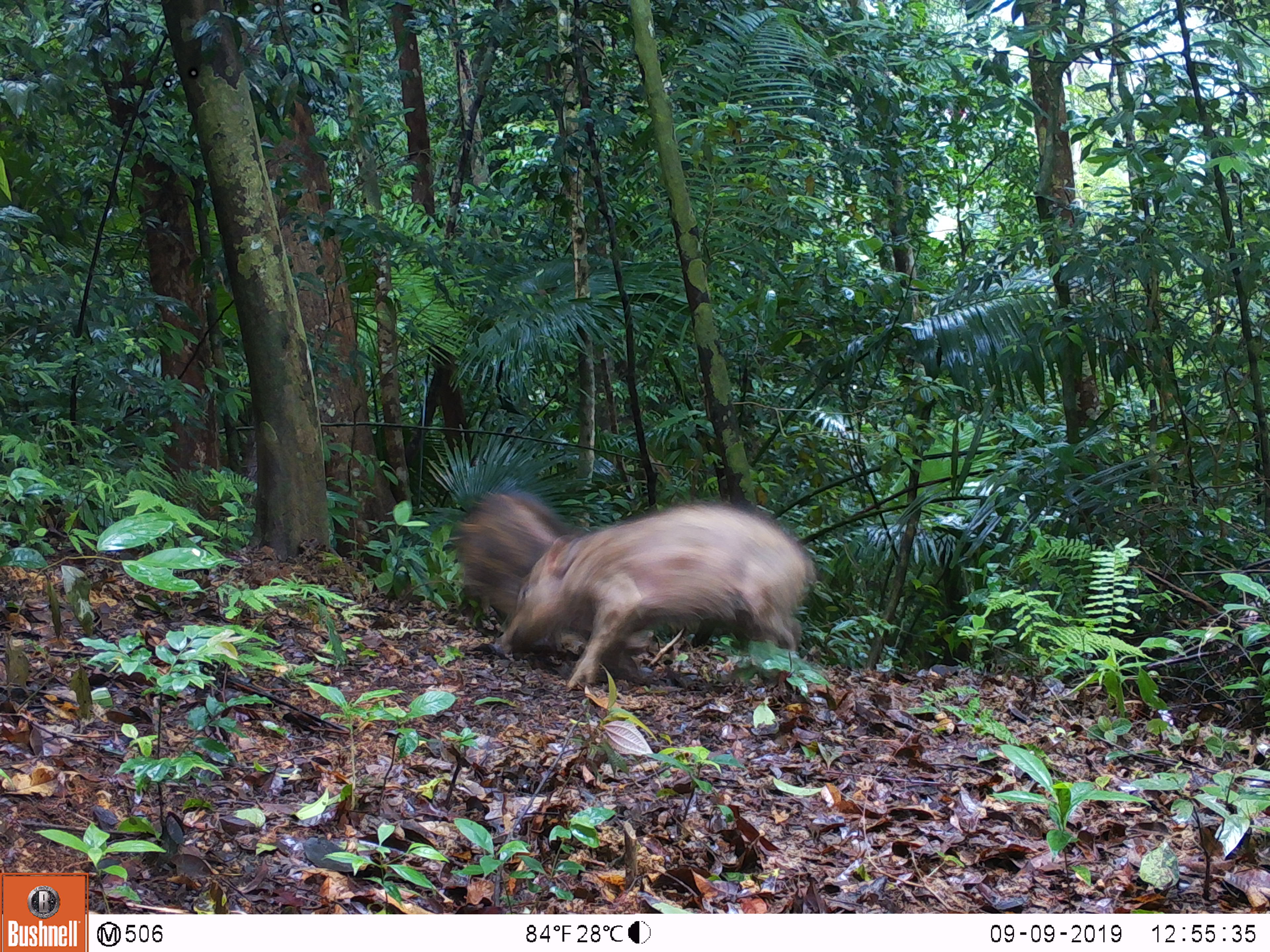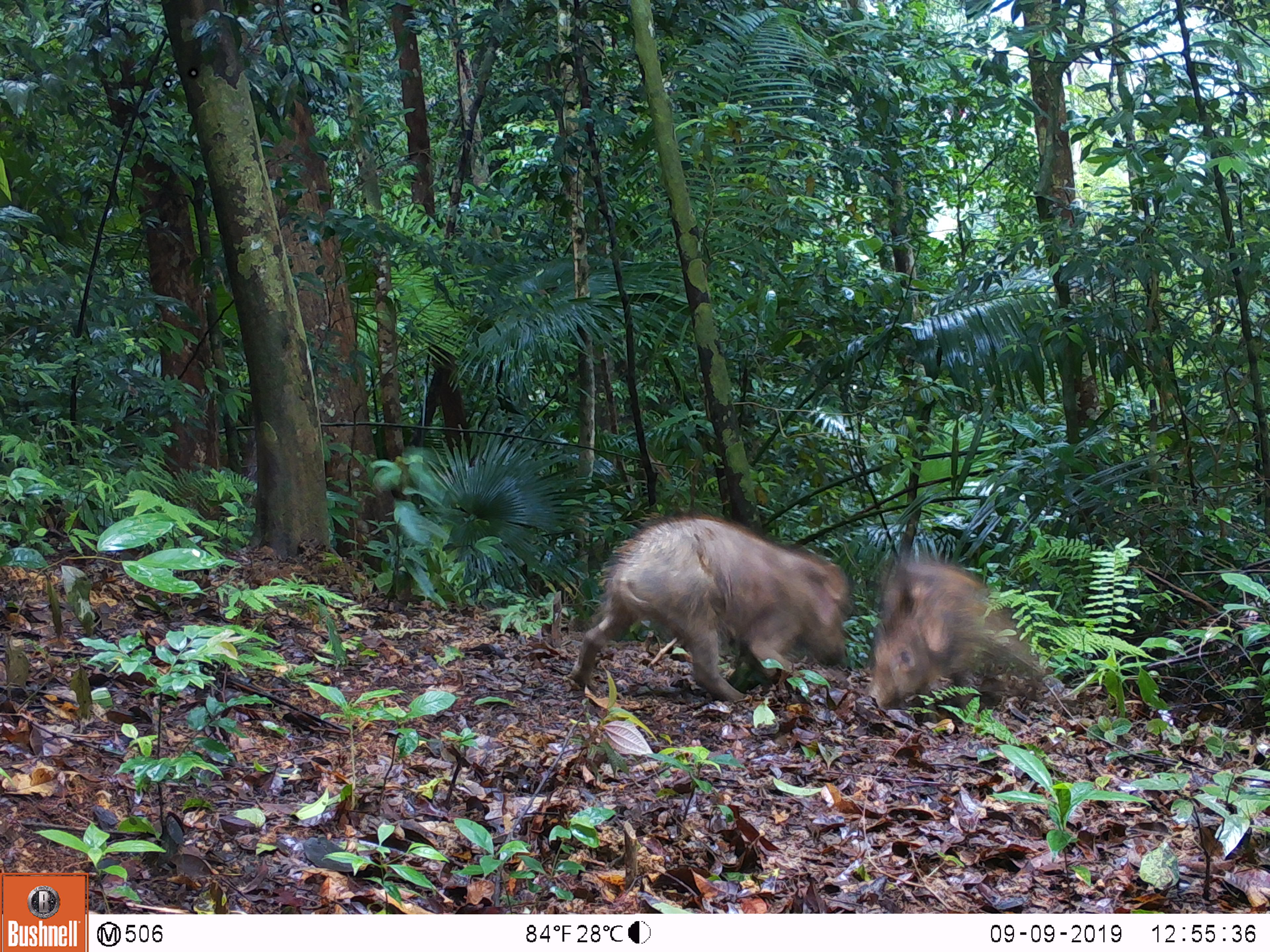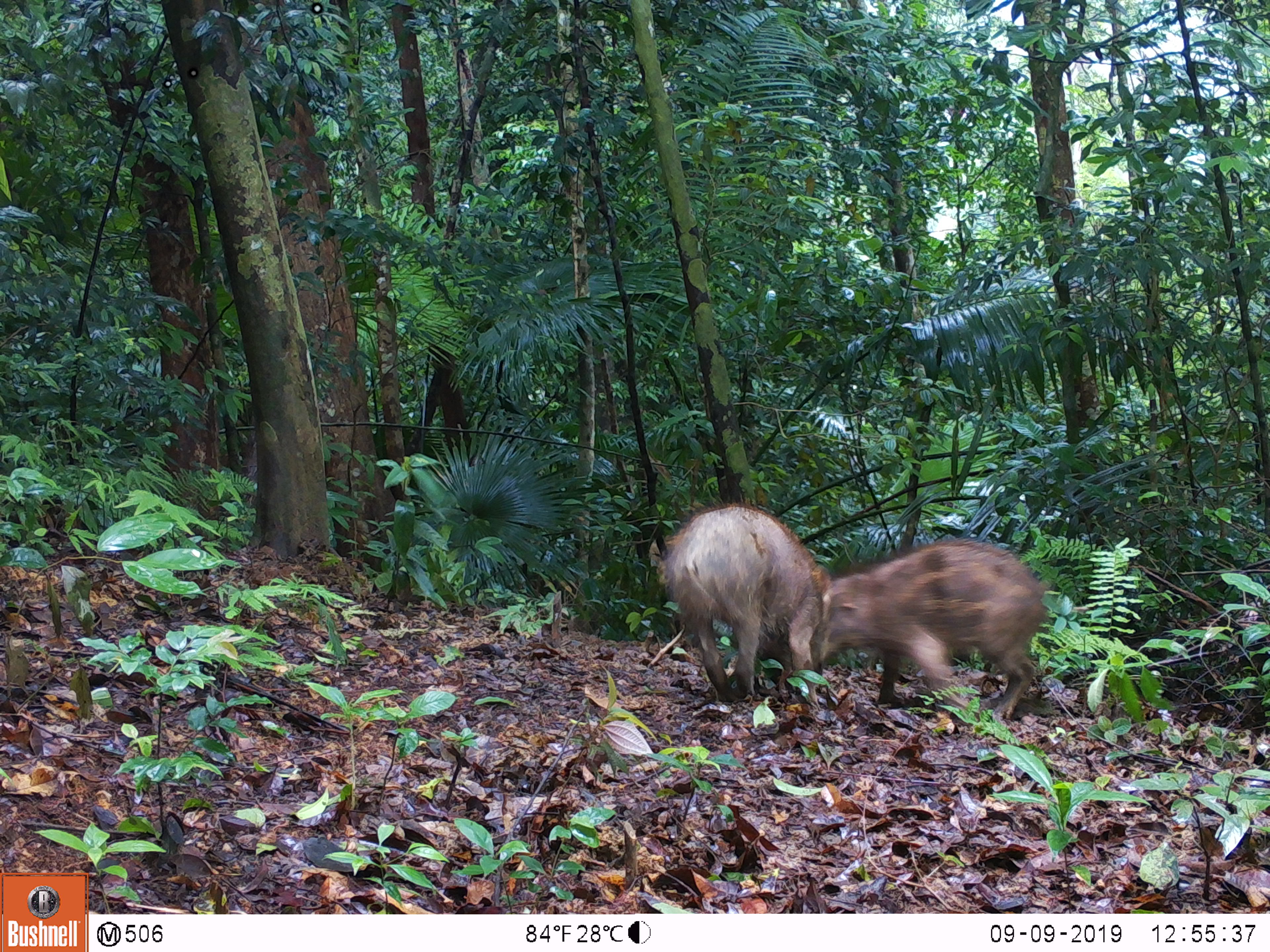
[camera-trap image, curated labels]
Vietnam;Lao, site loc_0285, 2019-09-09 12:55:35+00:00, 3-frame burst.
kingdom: Animalia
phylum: Chordata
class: Mammalia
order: Artiodactyla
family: Suidae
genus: Sus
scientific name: Sus scrofa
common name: eurasian wild pig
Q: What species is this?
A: Eurasian wild pig (Sus scrofa).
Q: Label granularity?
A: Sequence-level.